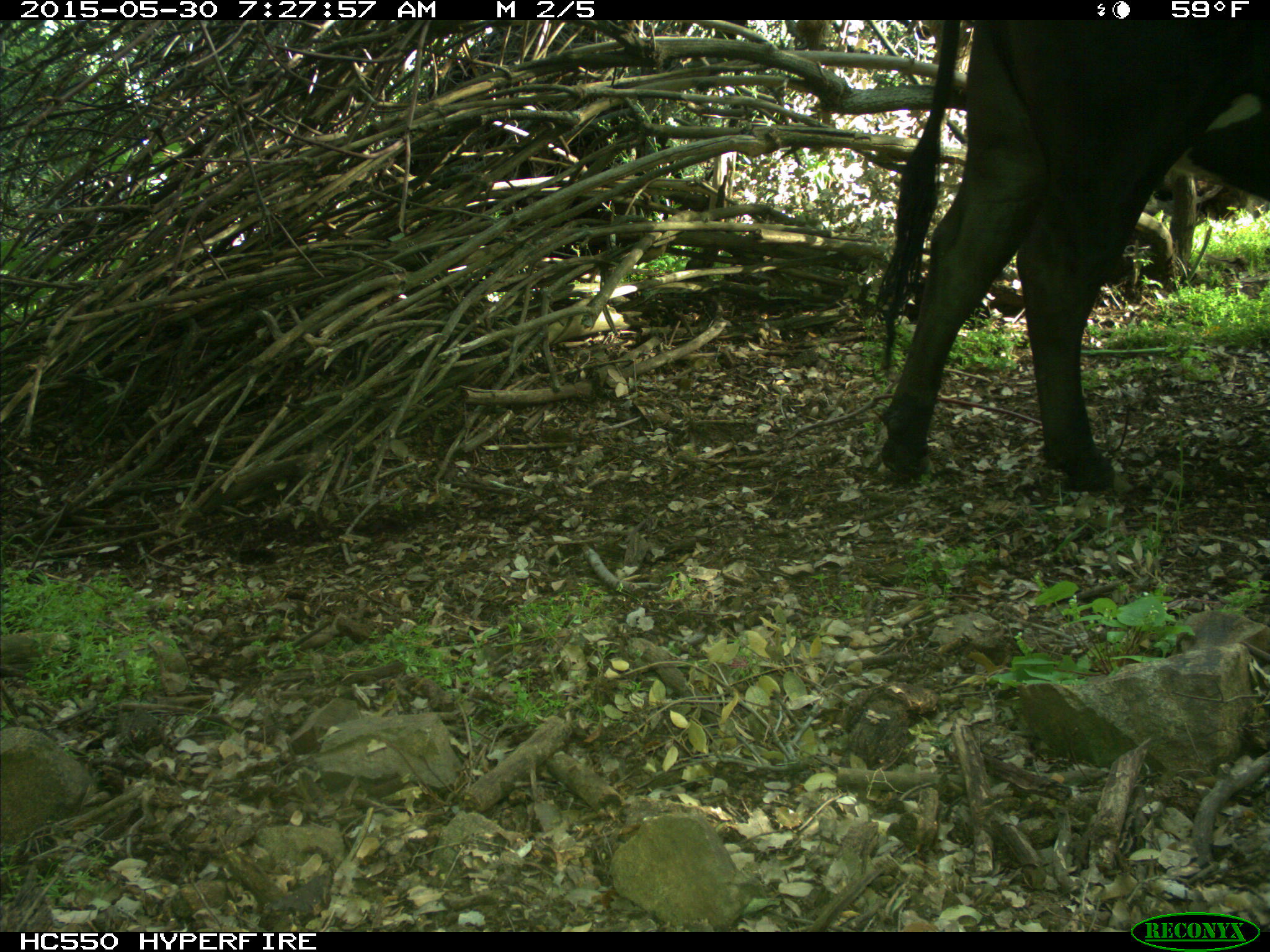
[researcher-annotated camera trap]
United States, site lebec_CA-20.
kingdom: Animalia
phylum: Chordata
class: Mammalia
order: Artiodactyla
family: Bovidae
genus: Bos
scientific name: Bos taurus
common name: domestic cow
Bos taurus (domestic cow).